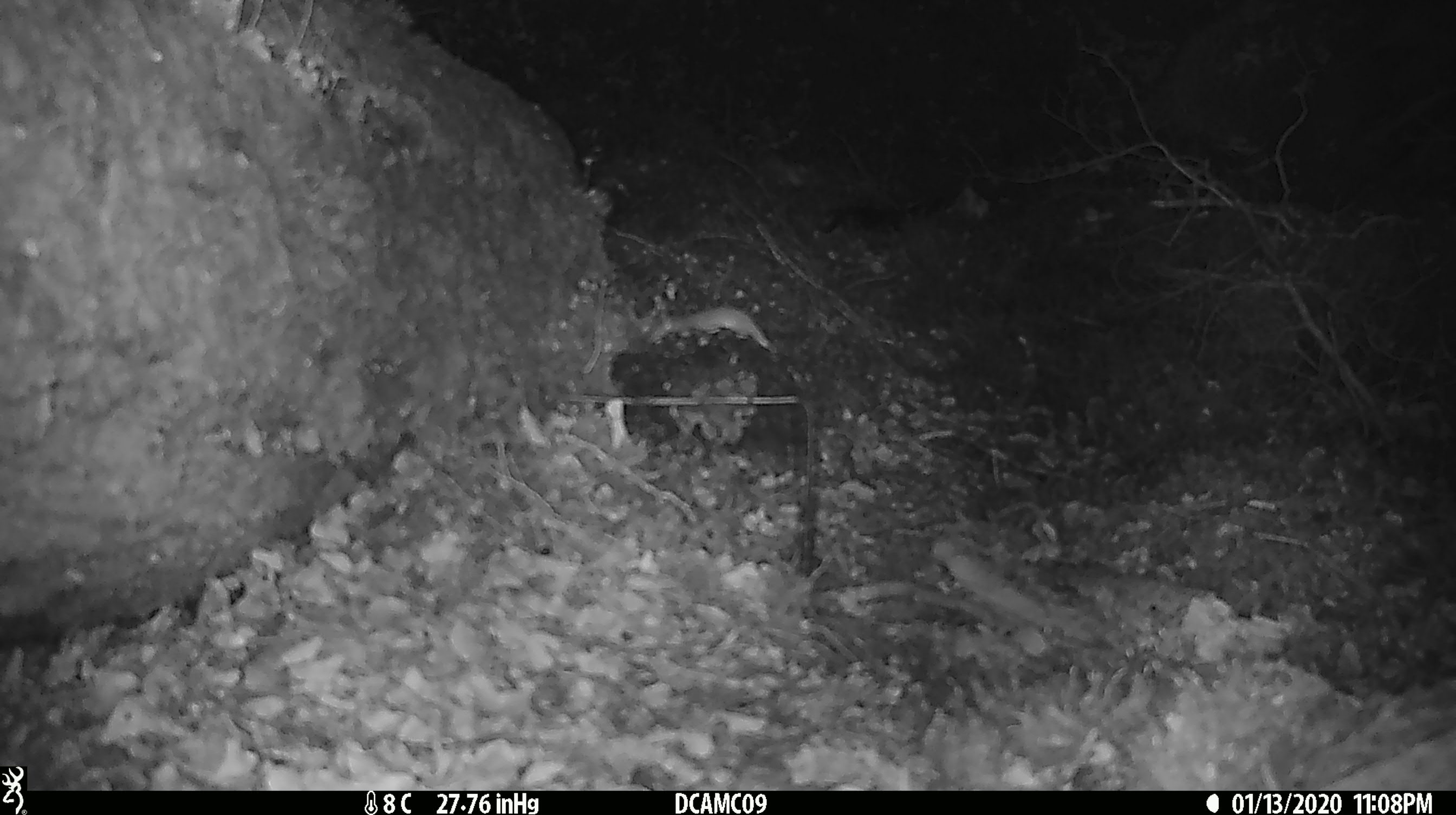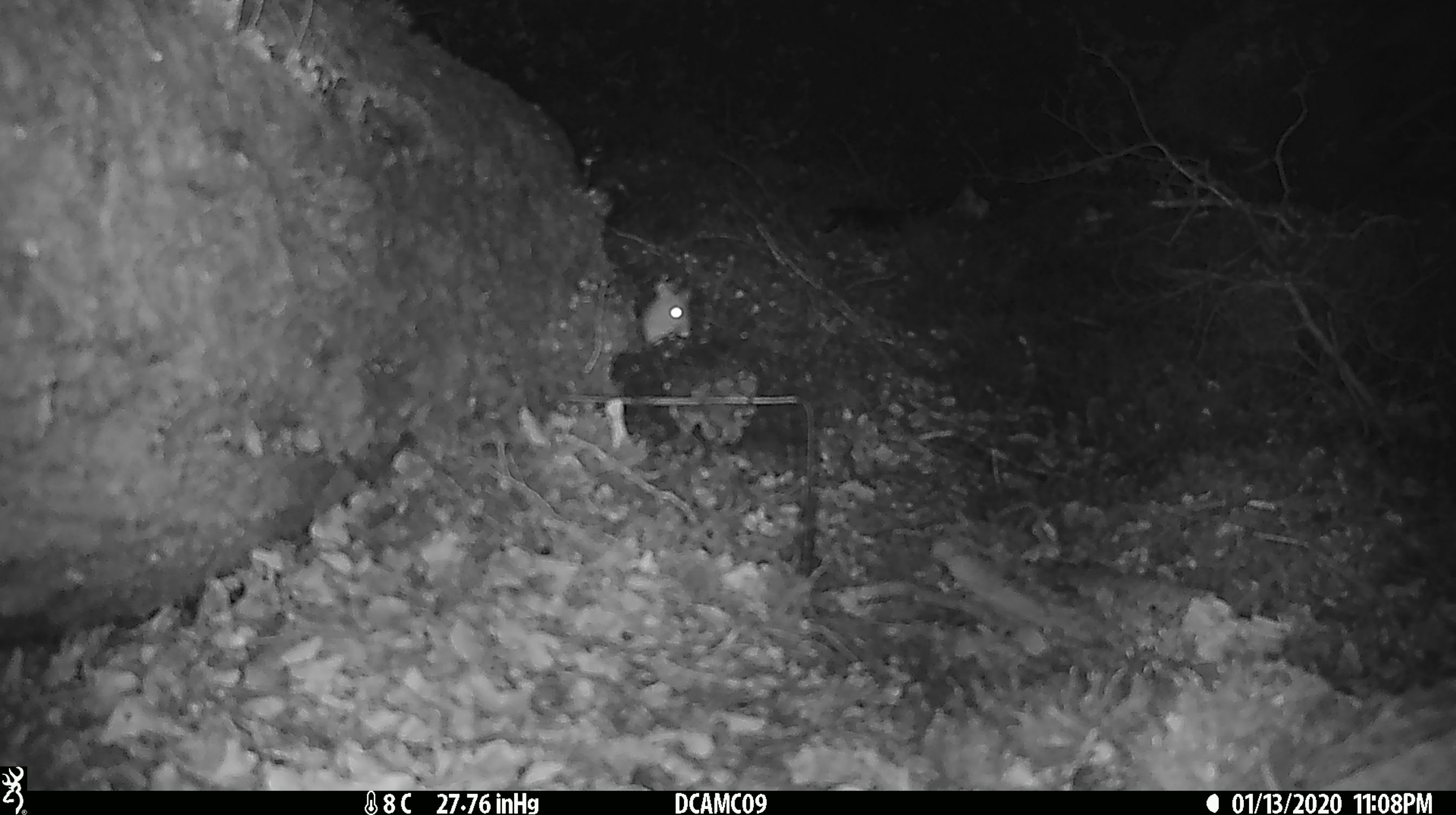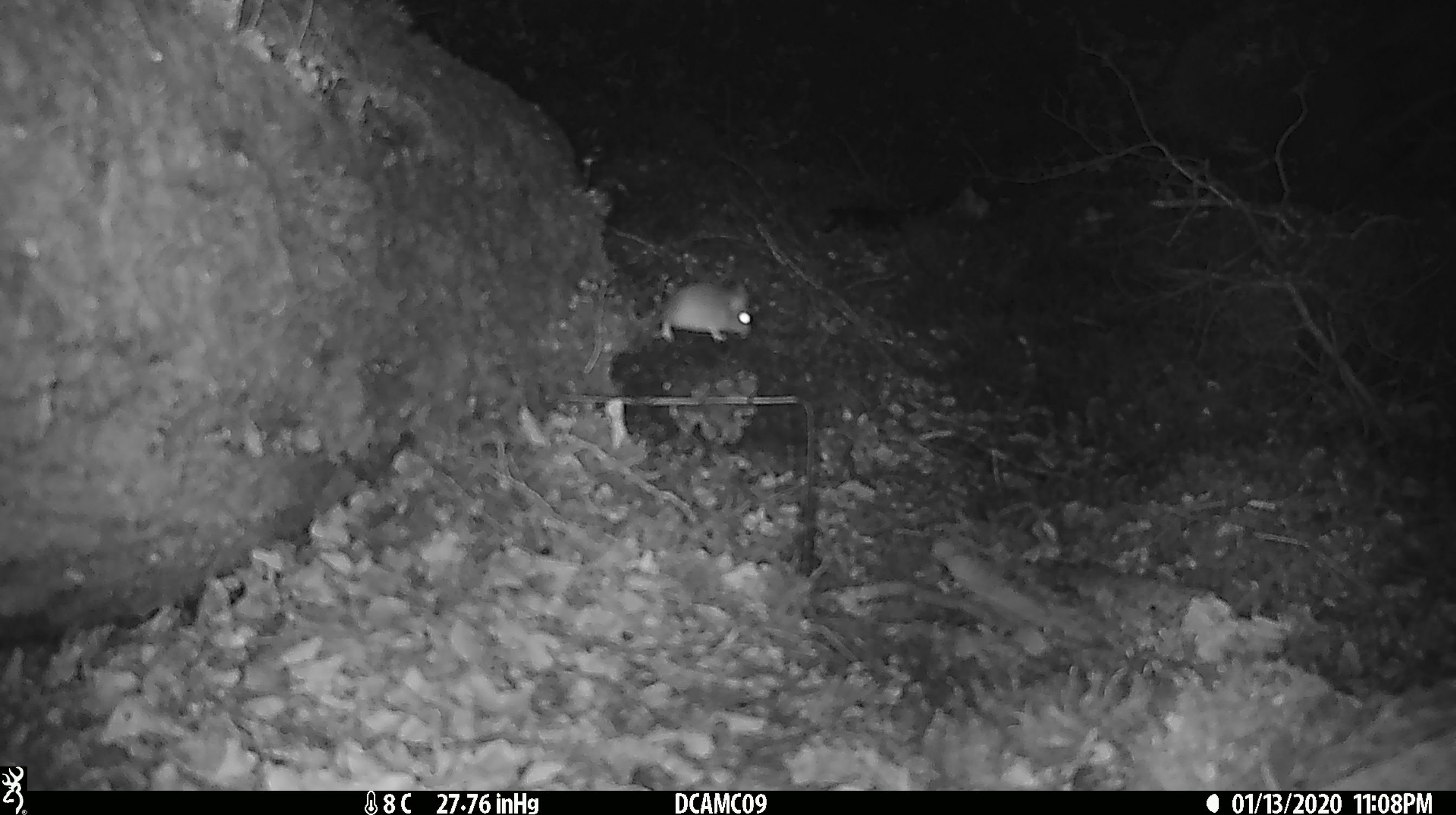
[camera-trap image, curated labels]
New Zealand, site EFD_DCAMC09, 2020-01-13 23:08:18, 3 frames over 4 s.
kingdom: Animalia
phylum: Chordata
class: Mammalia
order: Rodentia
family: Muridae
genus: Mus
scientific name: Mus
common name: mouse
Mouse (Mus).